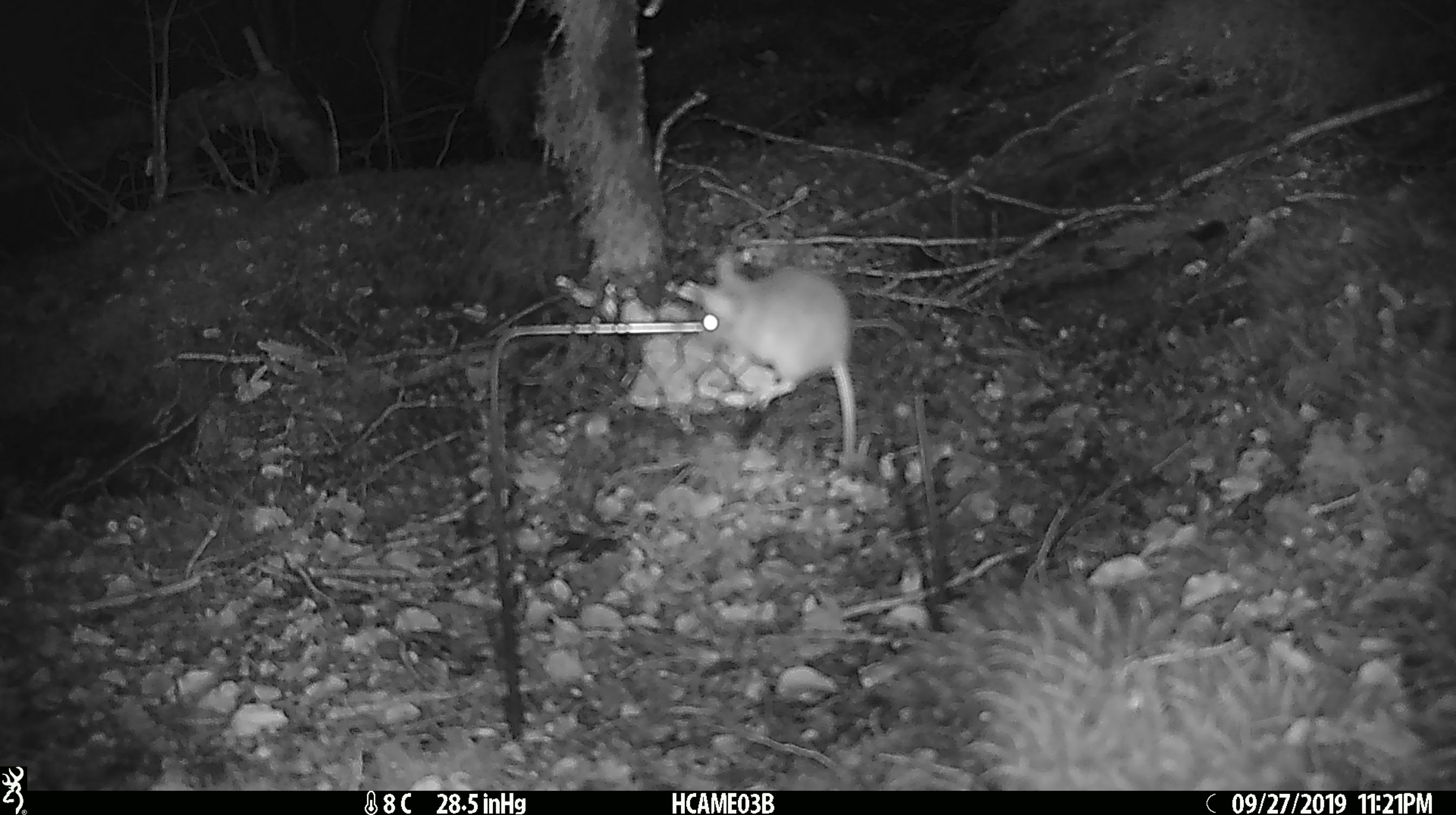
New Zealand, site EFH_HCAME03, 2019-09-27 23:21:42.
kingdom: Animalia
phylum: Chordata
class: Mammalia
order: Rodentia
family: Muridae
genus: Mus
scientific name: Mus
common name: mouse